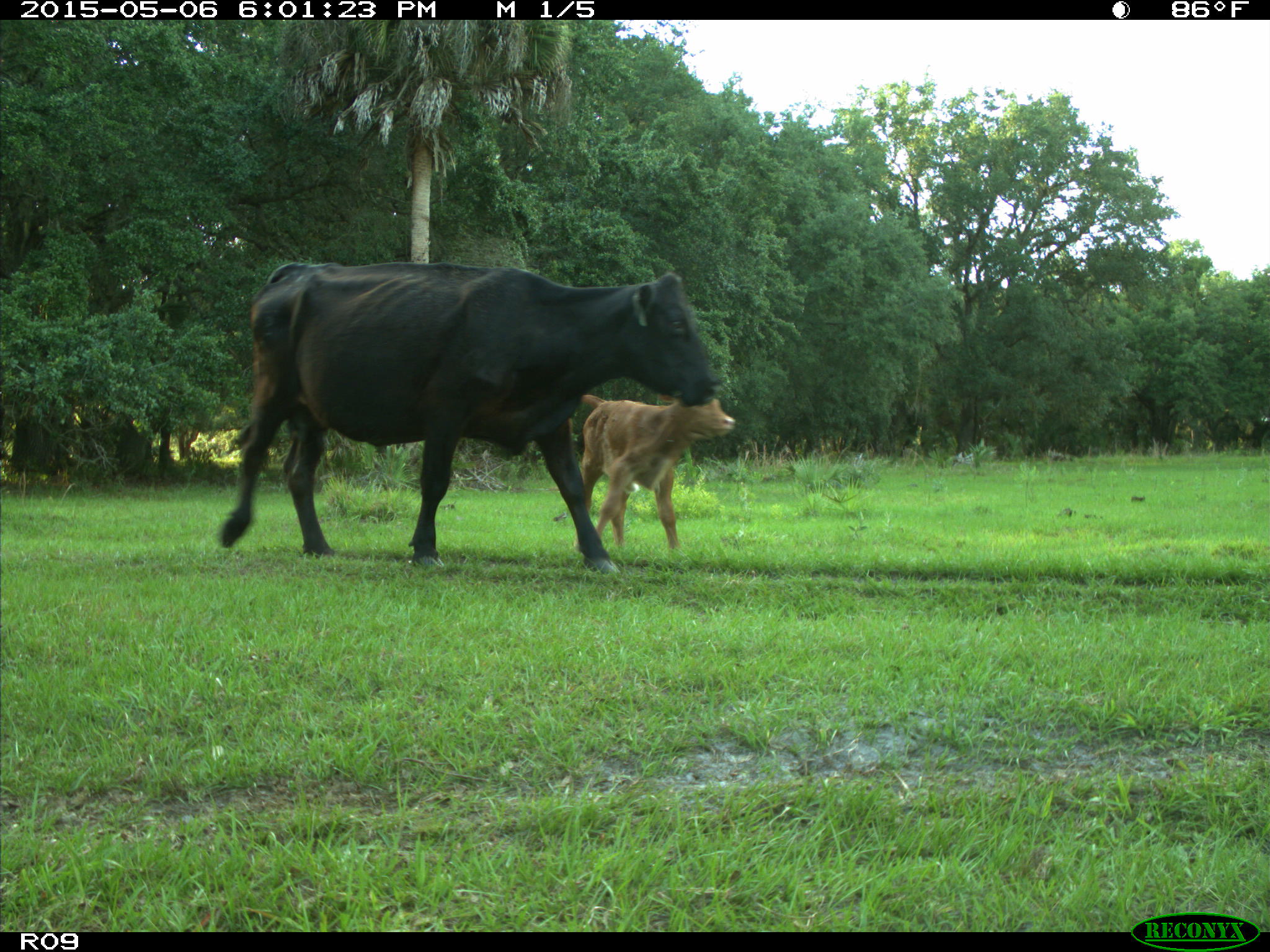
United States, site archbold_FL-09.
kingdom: Animalia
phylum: Chordata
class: Mammalia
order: Artiodactyla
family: Bovidae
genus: Bos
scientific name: Bos taurus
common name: domestic cow